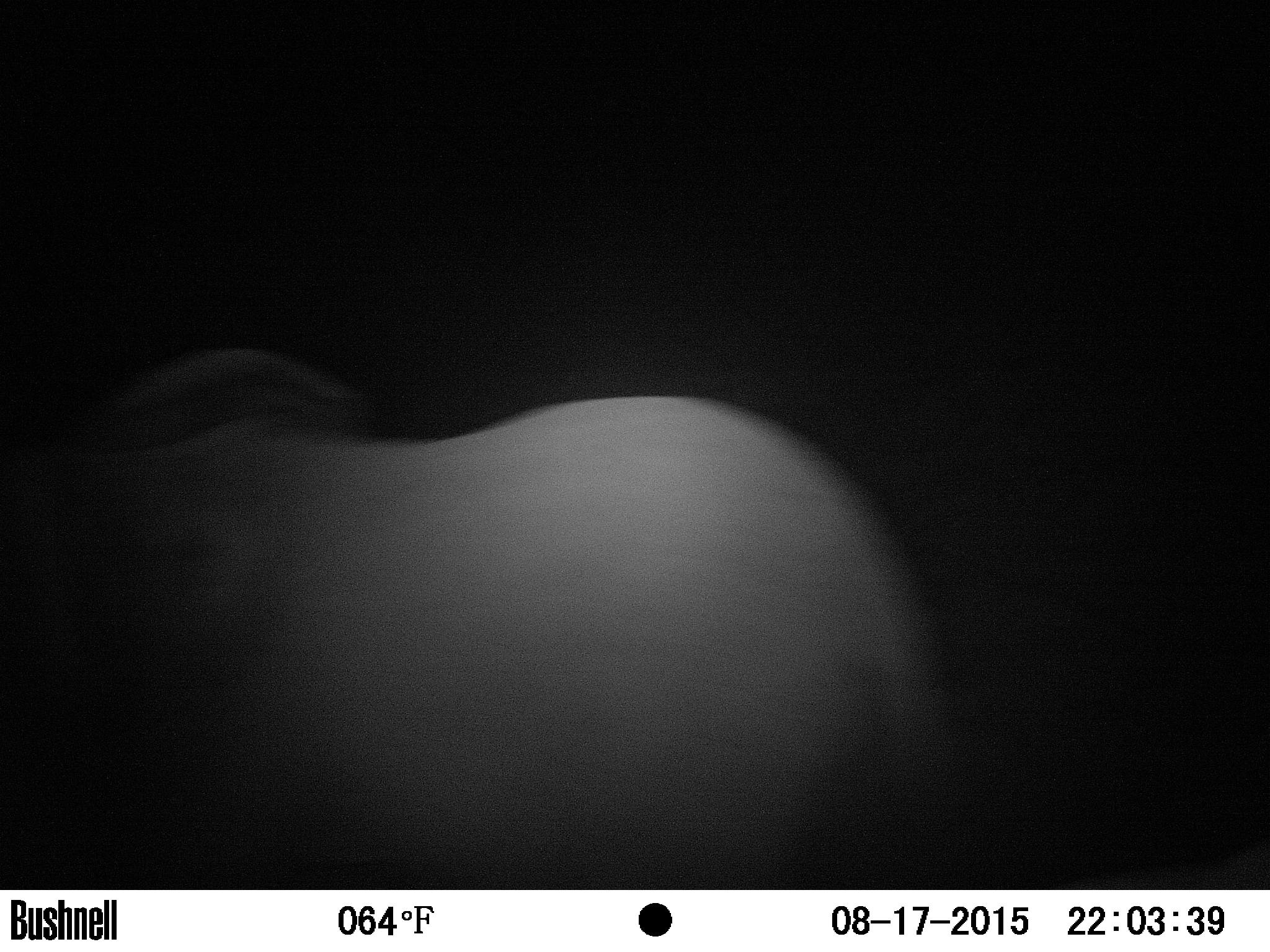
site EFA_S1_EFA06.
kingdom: Animalia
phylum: Chordata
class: Mammalia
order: Proboscidea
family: Elephantidae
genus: Loxodonta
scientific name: Loxodonta africana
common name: african bush elephant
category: elephant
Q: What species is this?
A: Elephant (african bush elephant) (Loxodonta africana).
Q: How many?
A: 1.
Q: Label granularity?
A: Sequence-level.